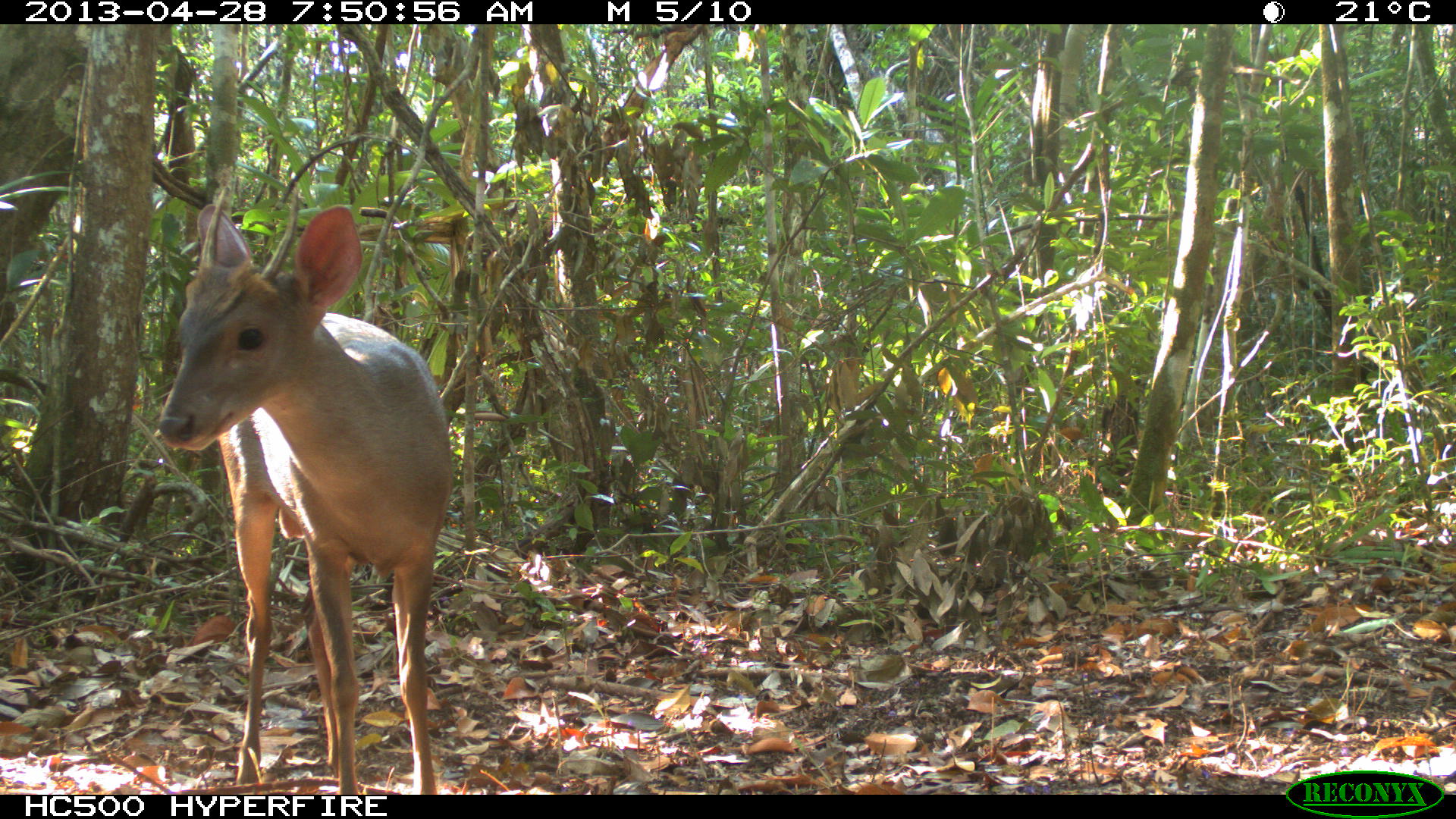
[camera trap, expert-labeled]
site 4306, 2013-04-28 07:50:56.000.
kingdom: Animalia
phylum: Chordata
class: Mammalia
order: Artiodactyla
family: Cervidae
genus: Odocoileus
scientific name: Odocoileus pandora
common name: yucatán brown brocket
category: mazama pandora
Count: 1.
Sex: male.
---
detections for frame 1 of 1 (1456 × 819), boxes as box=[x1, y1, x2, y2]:
mazama pandora: box=[155, 179, 452, 795]